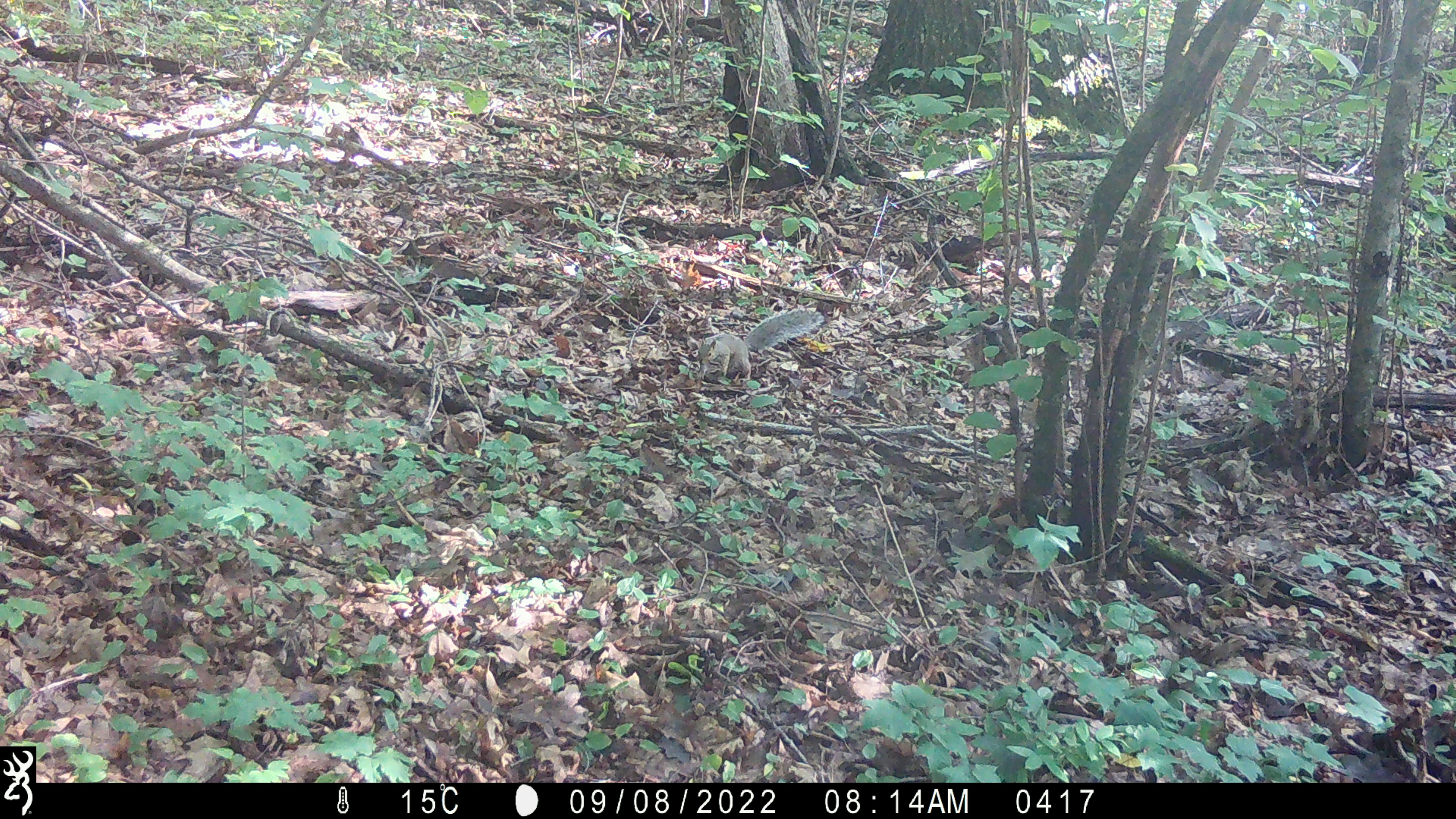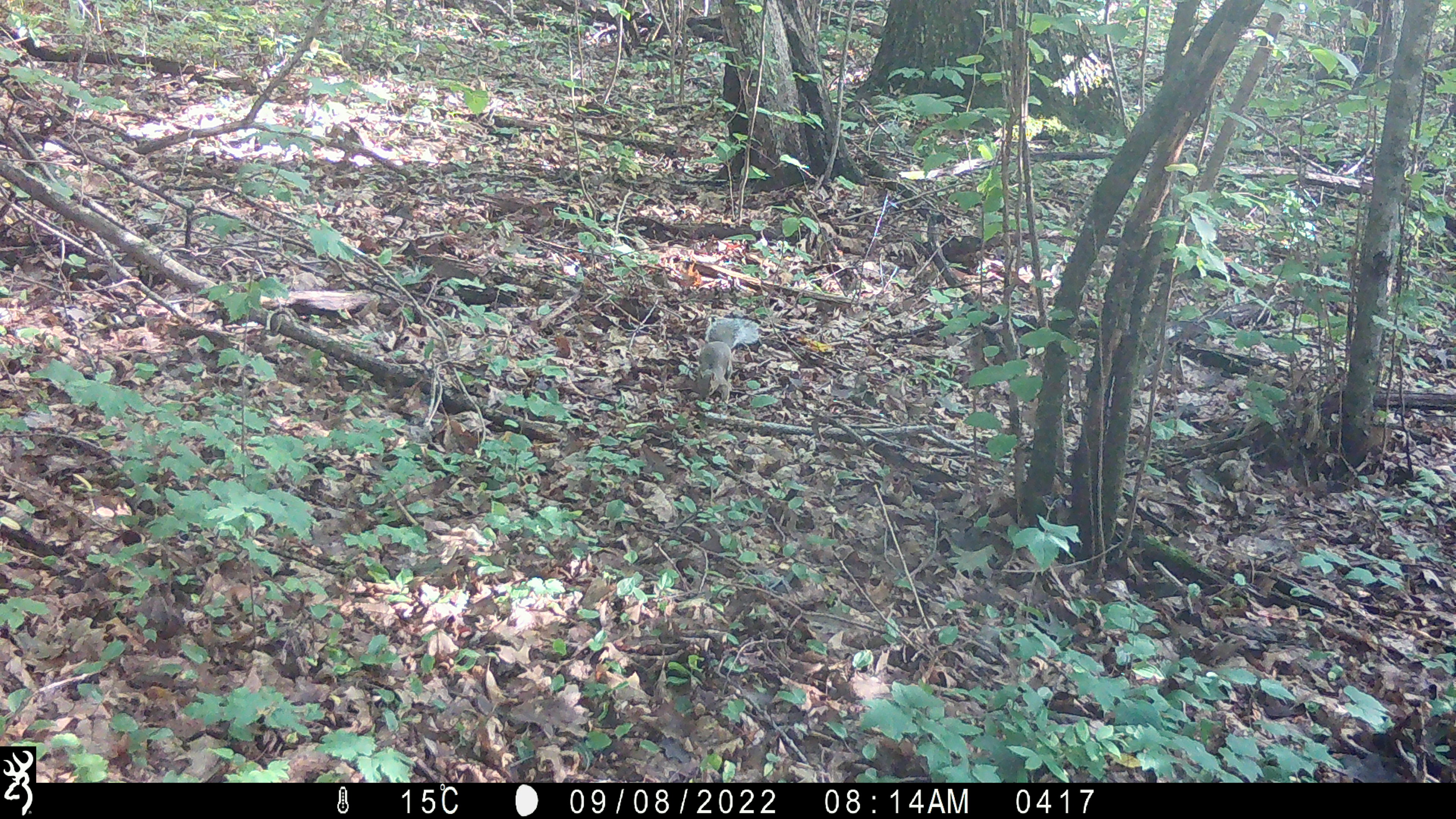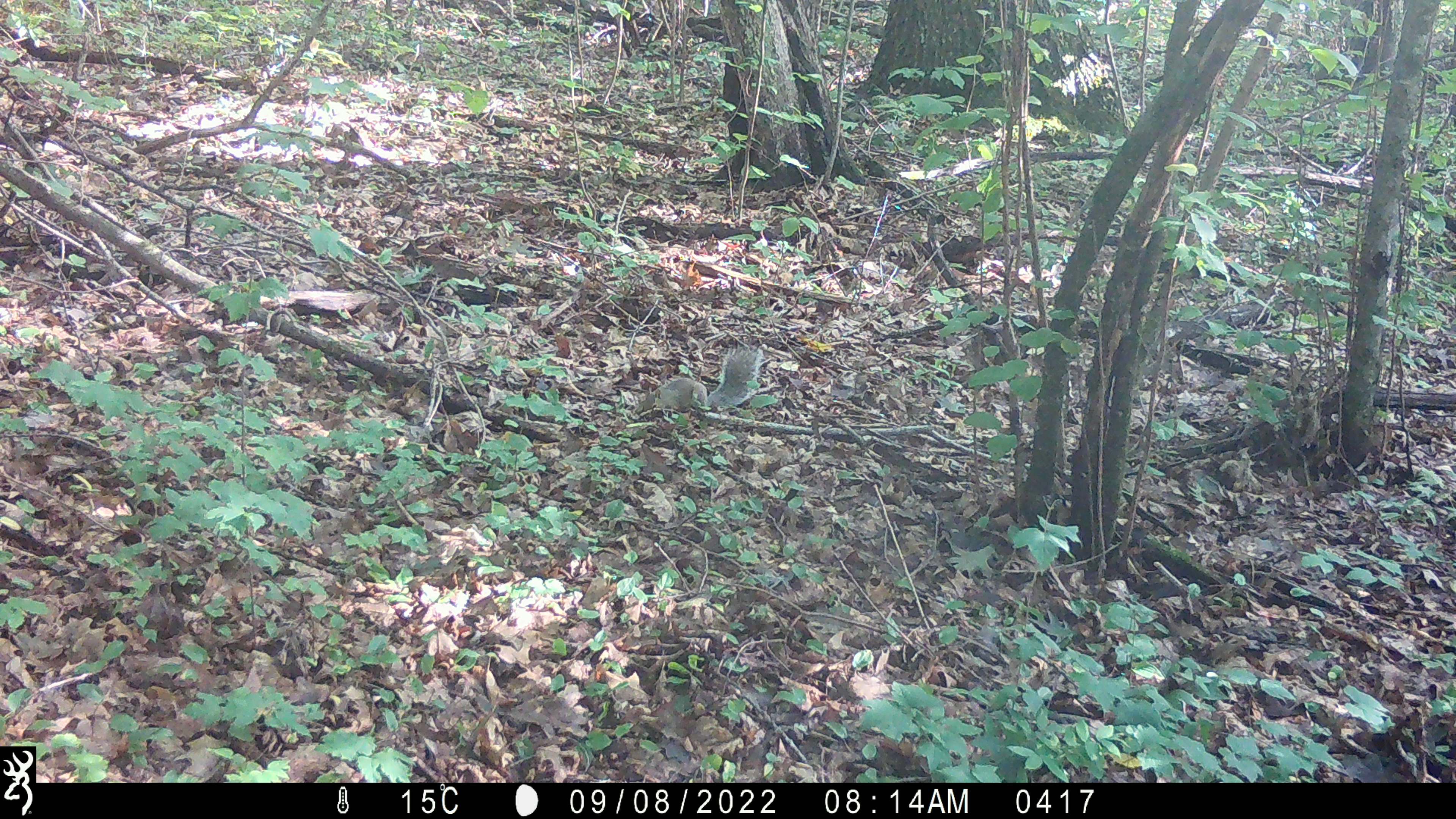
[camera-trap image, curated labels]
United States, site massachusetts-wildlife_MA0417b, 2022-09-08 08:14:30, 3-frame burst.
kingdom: Animalia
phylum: Chordata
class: Mammalia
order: Rodentia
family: Sciuridae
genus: Sciurus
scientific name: Sciurus carolinensis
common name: gray squirrel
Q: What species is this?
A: Gray squirrel (Sciurus carolinensis).